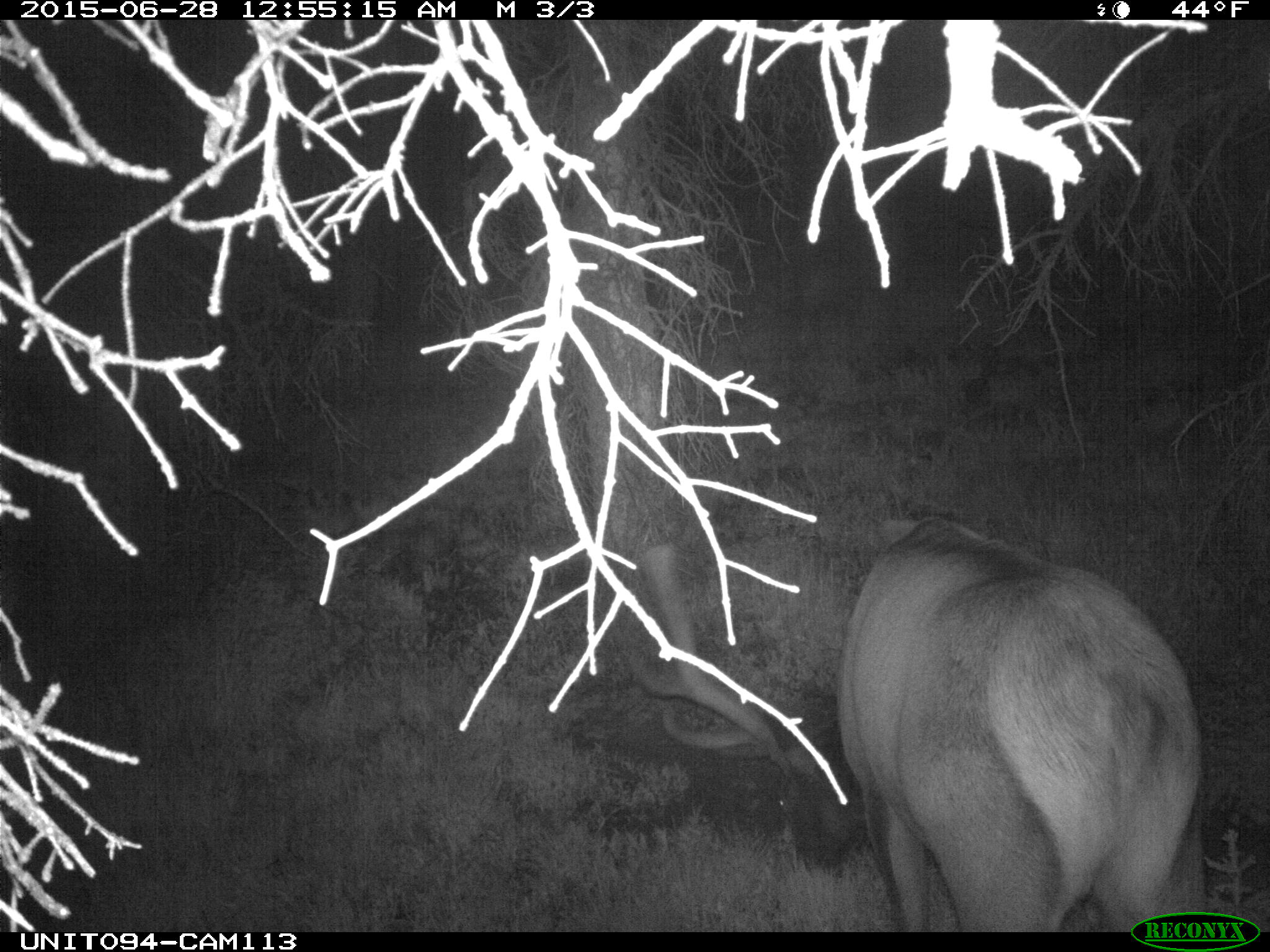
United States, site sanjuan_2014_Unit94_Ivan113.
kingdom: Animalia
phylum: Chordata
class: Mammalia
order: Artiodactyla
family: Cervidae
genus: Cervus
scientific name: Cervus elaphus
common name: red deer